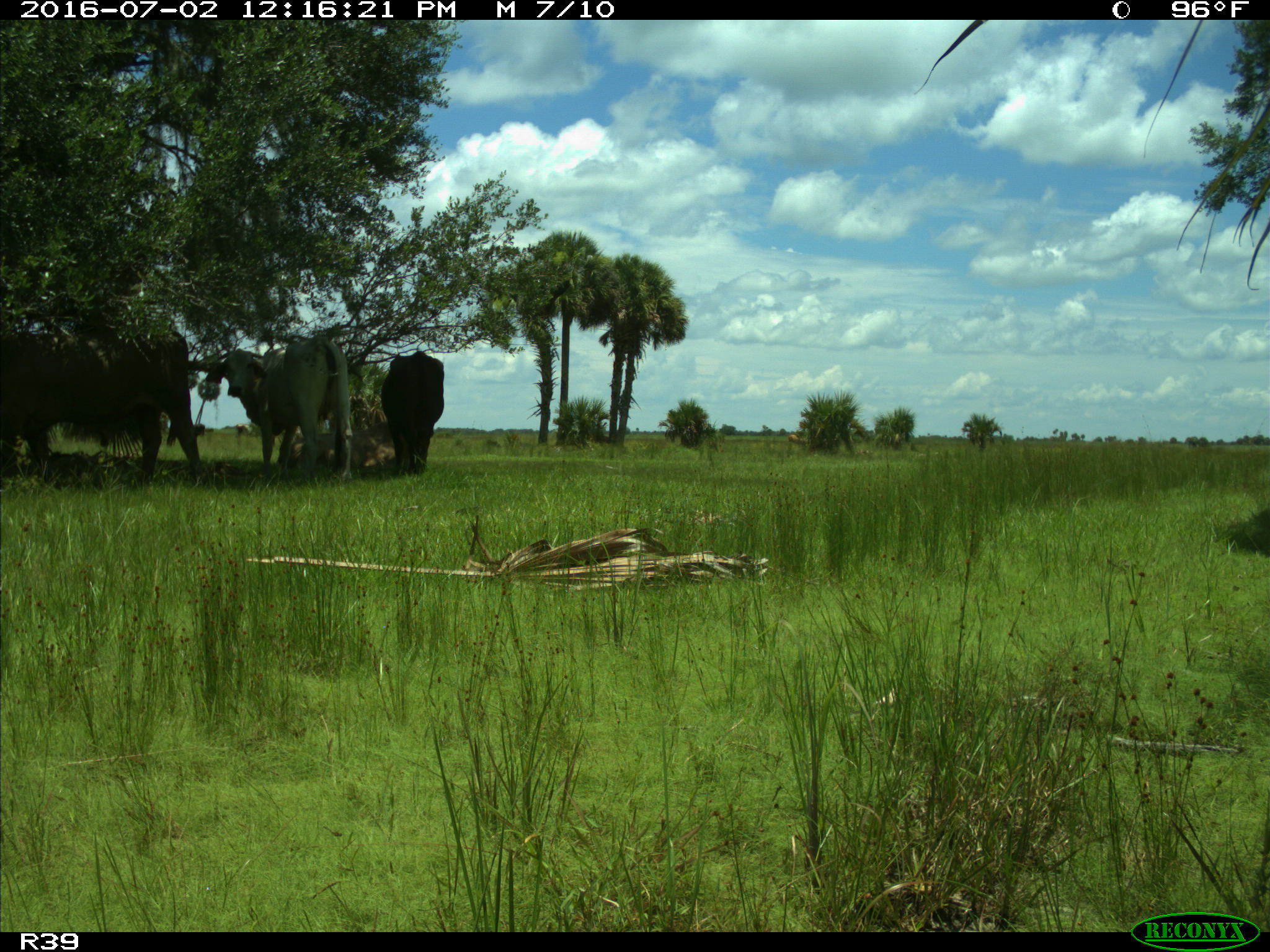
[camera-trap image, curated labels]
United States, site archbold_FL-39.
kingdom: Animalia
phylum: Chordata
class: Mammalia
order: Artiodactyla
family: Bovidae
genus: Bos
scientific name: Bos taurus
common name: domestic cow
Bos taurus (domestic cow).